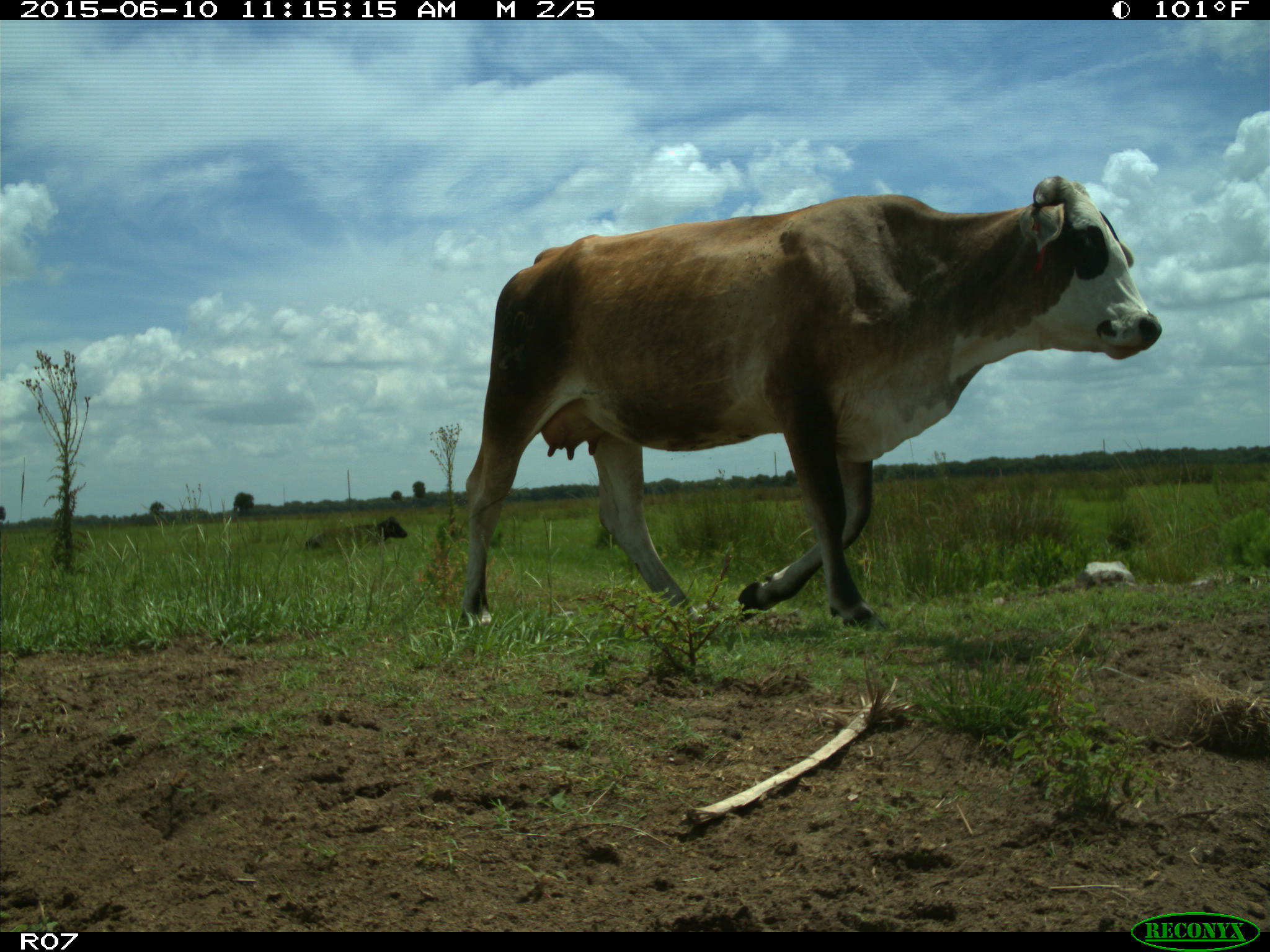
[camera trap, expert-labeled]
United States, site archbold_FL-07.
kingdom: Animalia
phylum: Chordata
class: Mammalia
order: Artiodactyla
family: Bovidae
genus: Bos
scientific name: Bos taurus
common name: domestic cow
Bos taurus (domestic cow).